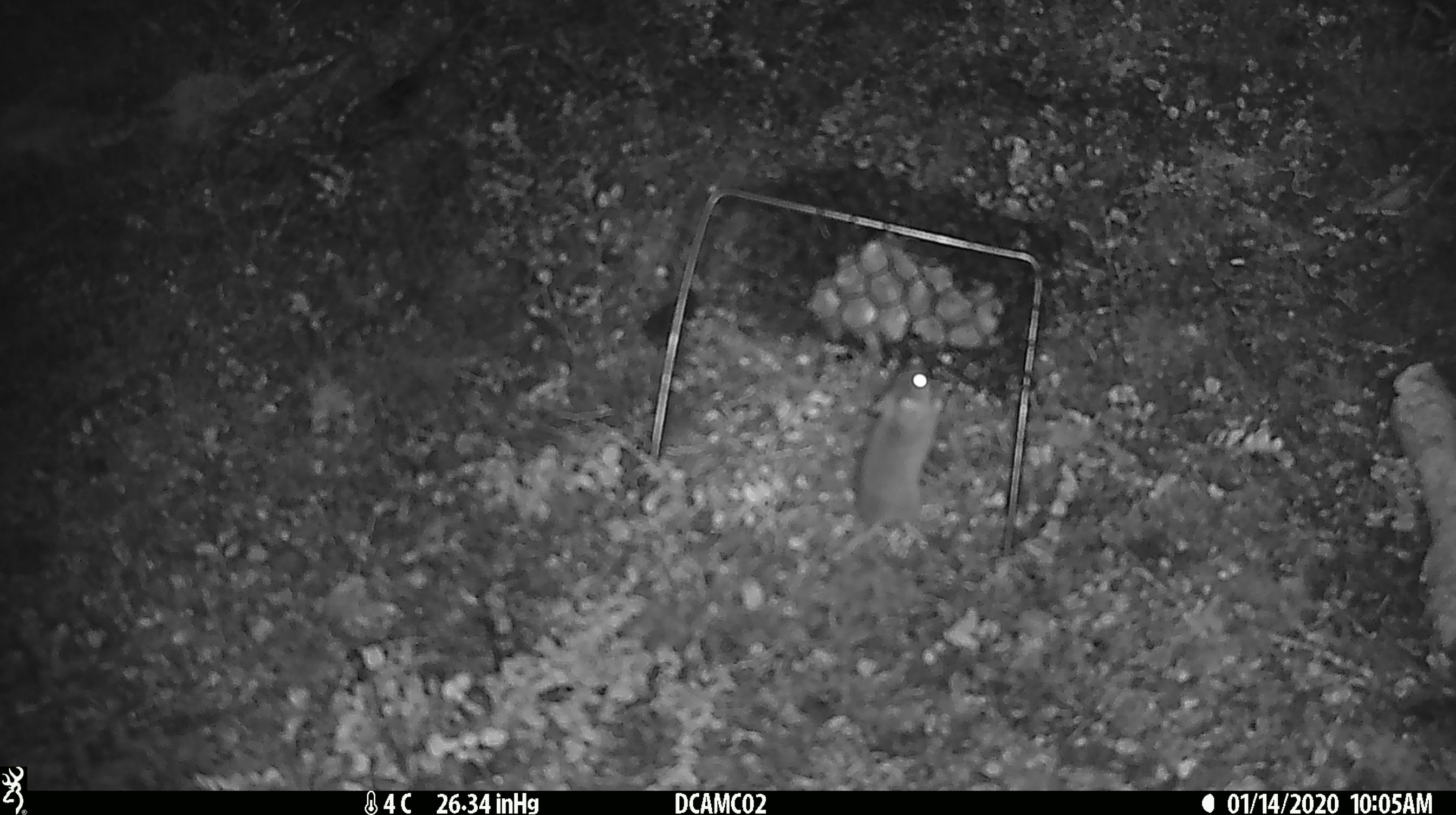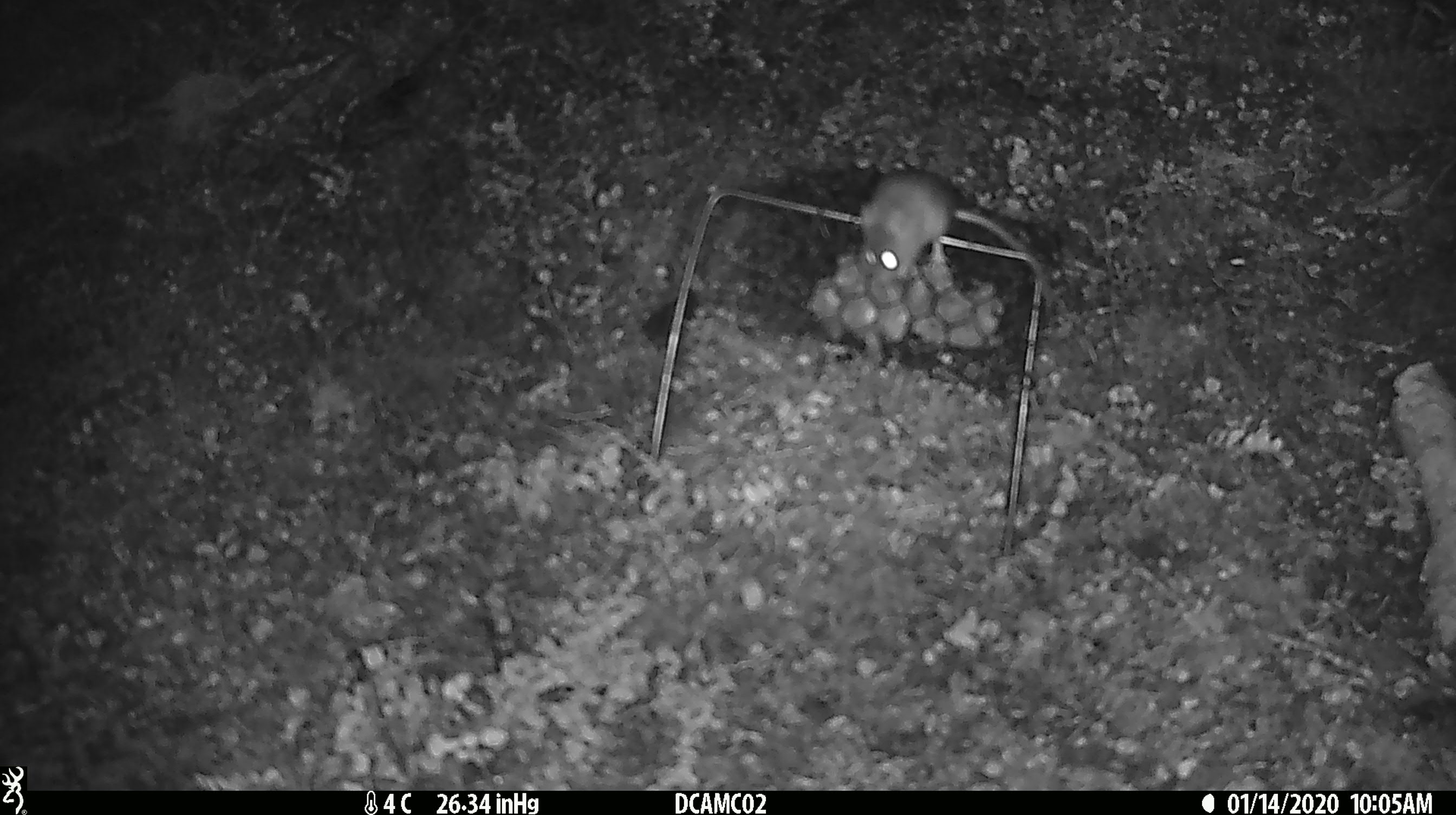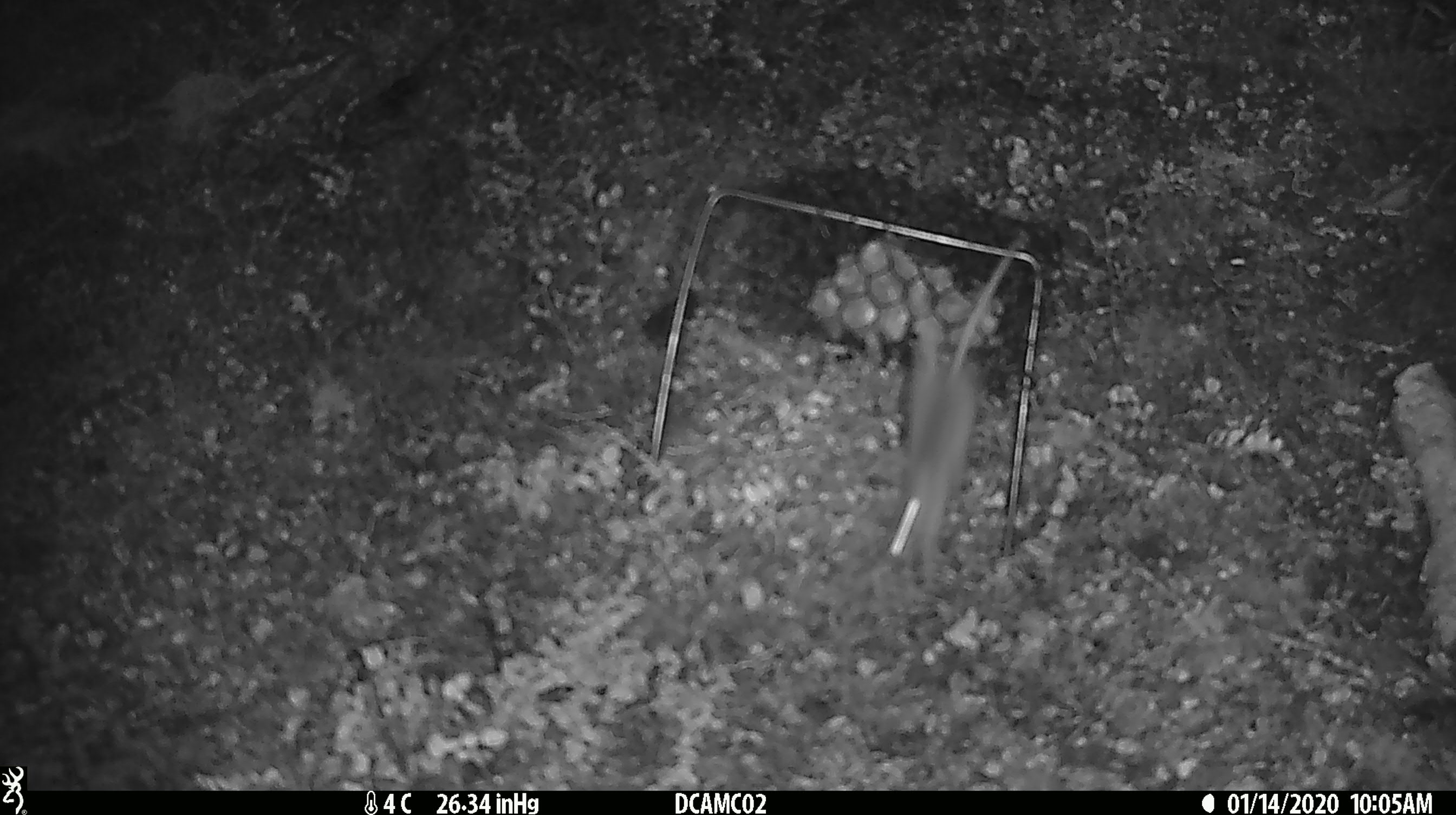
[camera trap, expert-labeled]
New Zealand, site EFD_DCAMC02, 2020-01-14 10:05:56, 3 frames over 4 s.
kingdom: Animalia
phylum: Chordata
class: Mammalia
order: Rodentia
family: Muridae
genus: Mus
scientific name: Mus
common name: mouse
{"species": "mouse (Mus)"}